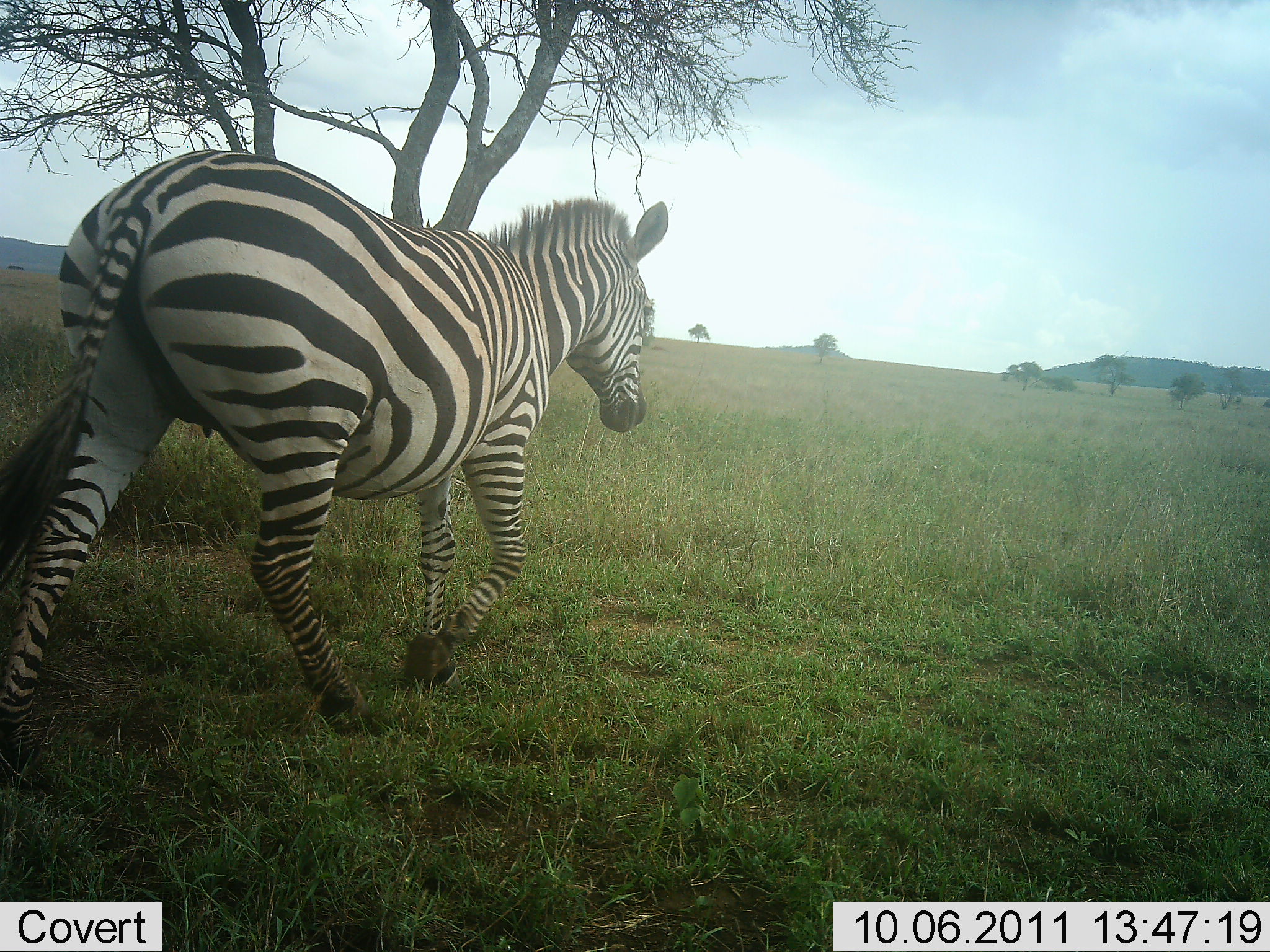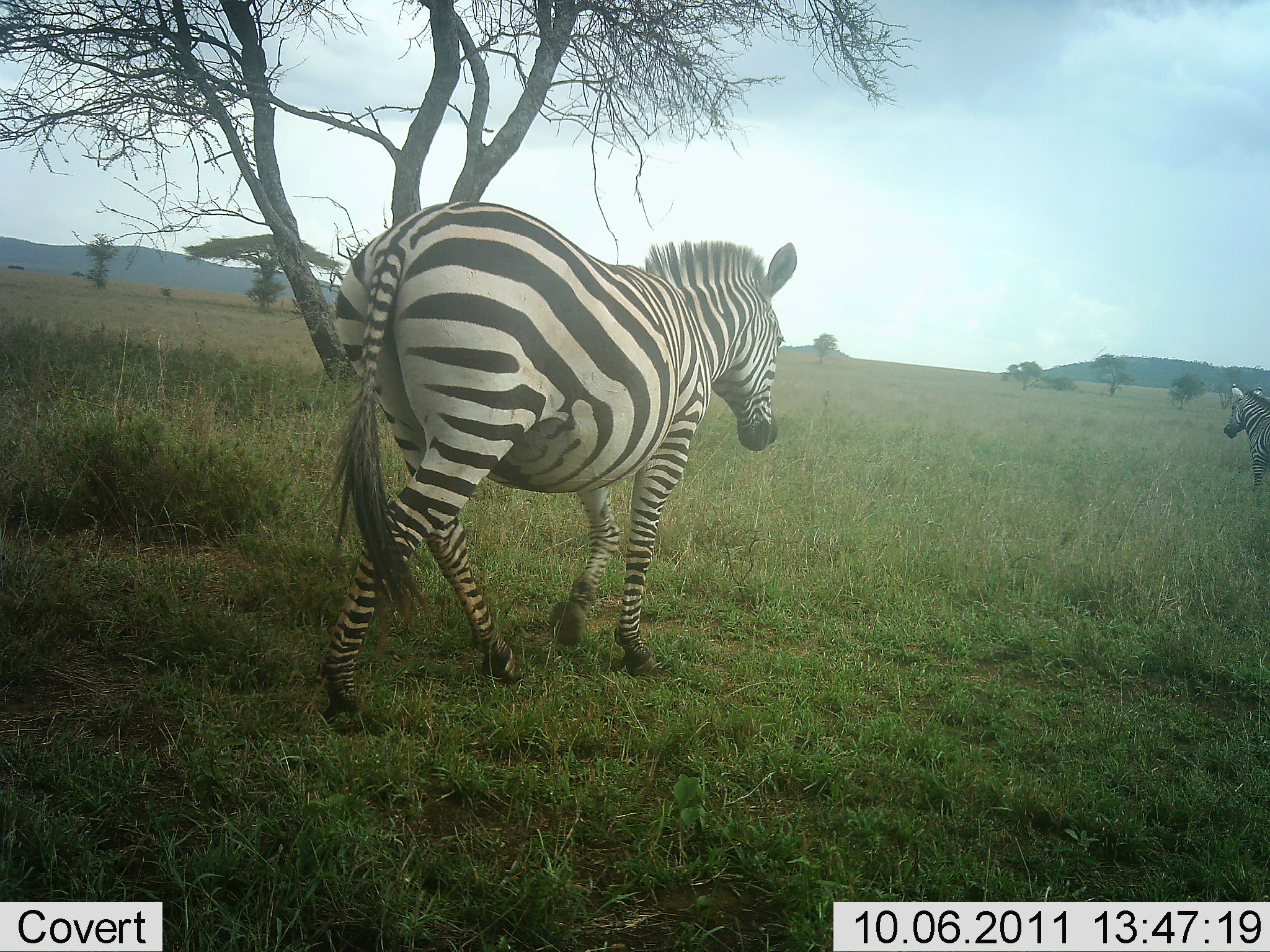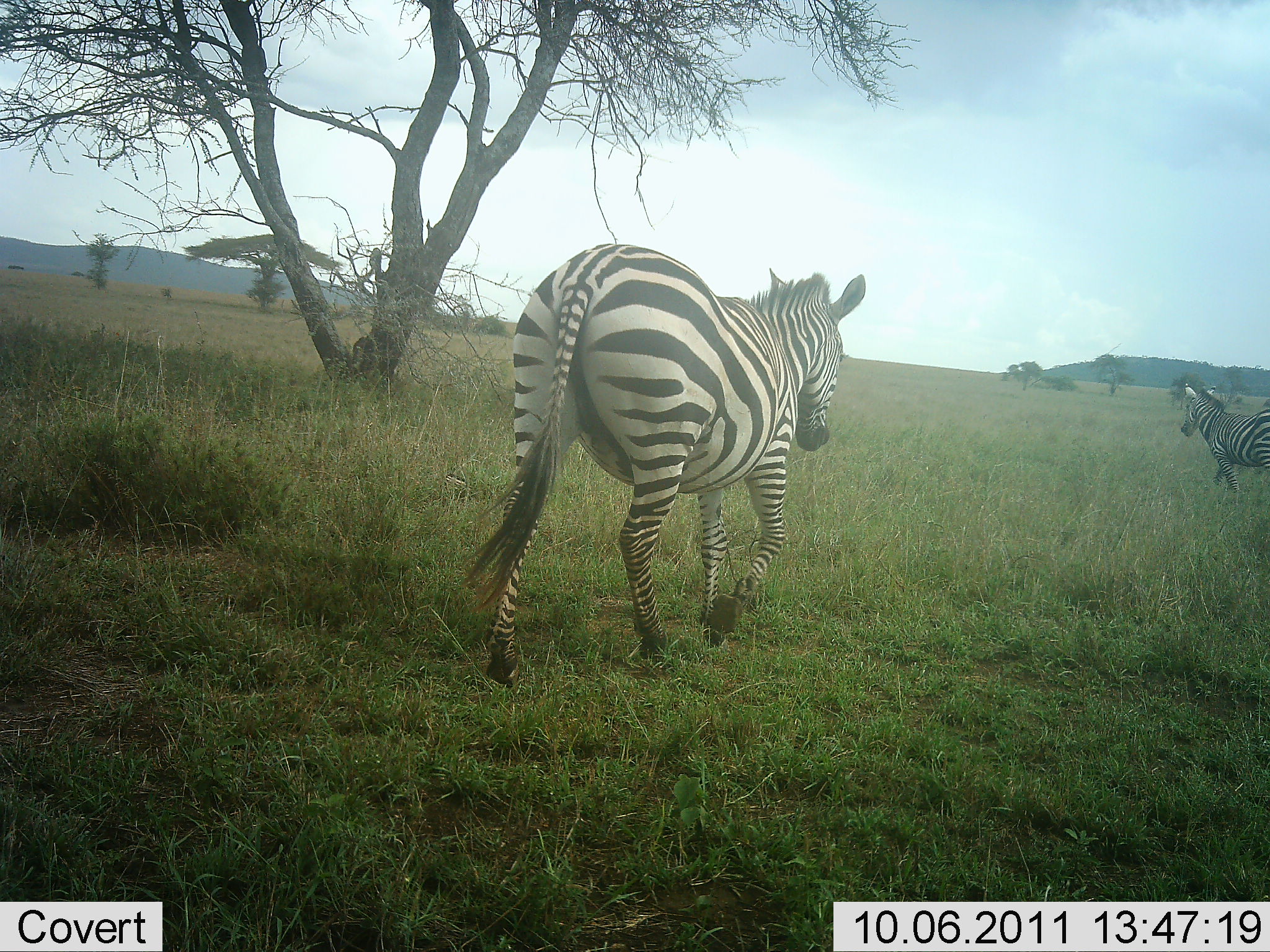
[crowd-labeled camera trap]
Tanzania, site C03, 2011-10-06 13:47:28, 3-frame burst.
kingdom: Animalia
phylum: Chordata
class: Mammalia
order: Perissodactyla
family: Equidae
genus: Equus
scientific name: Equus quagga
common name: plains zebra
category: zebra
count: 2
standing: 0%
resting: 0%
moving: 100%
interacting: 0%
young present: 0%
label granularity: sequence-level